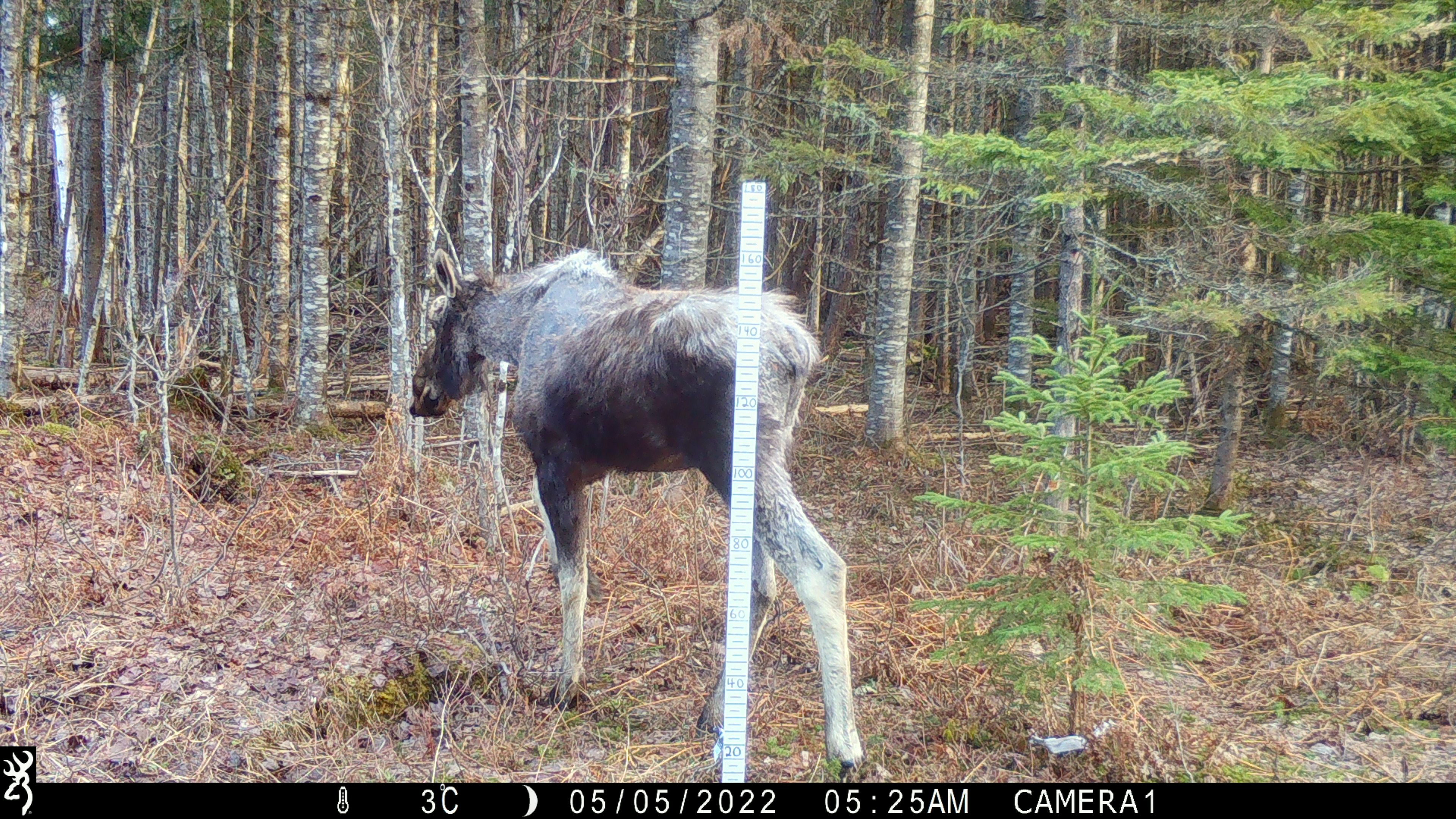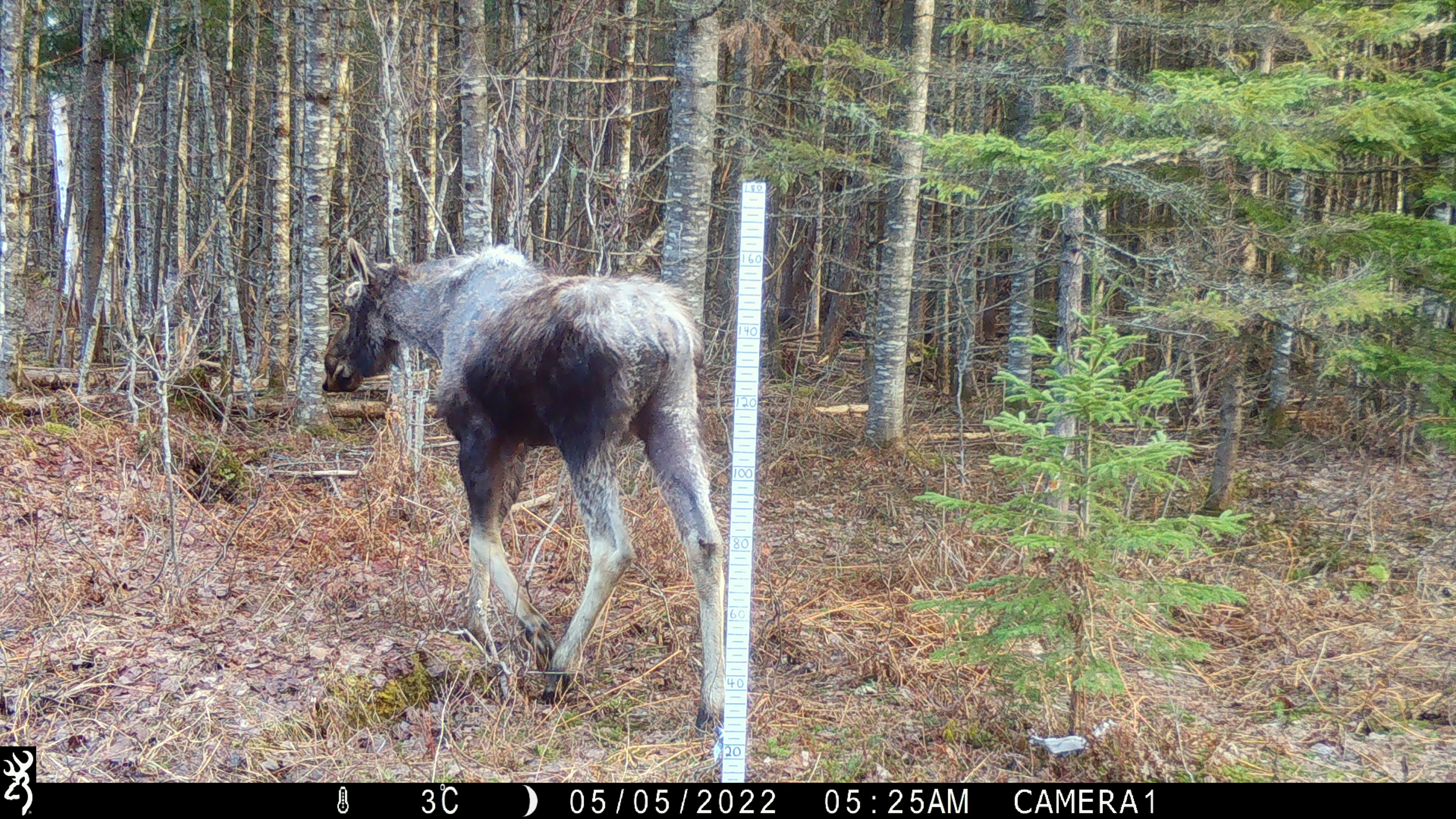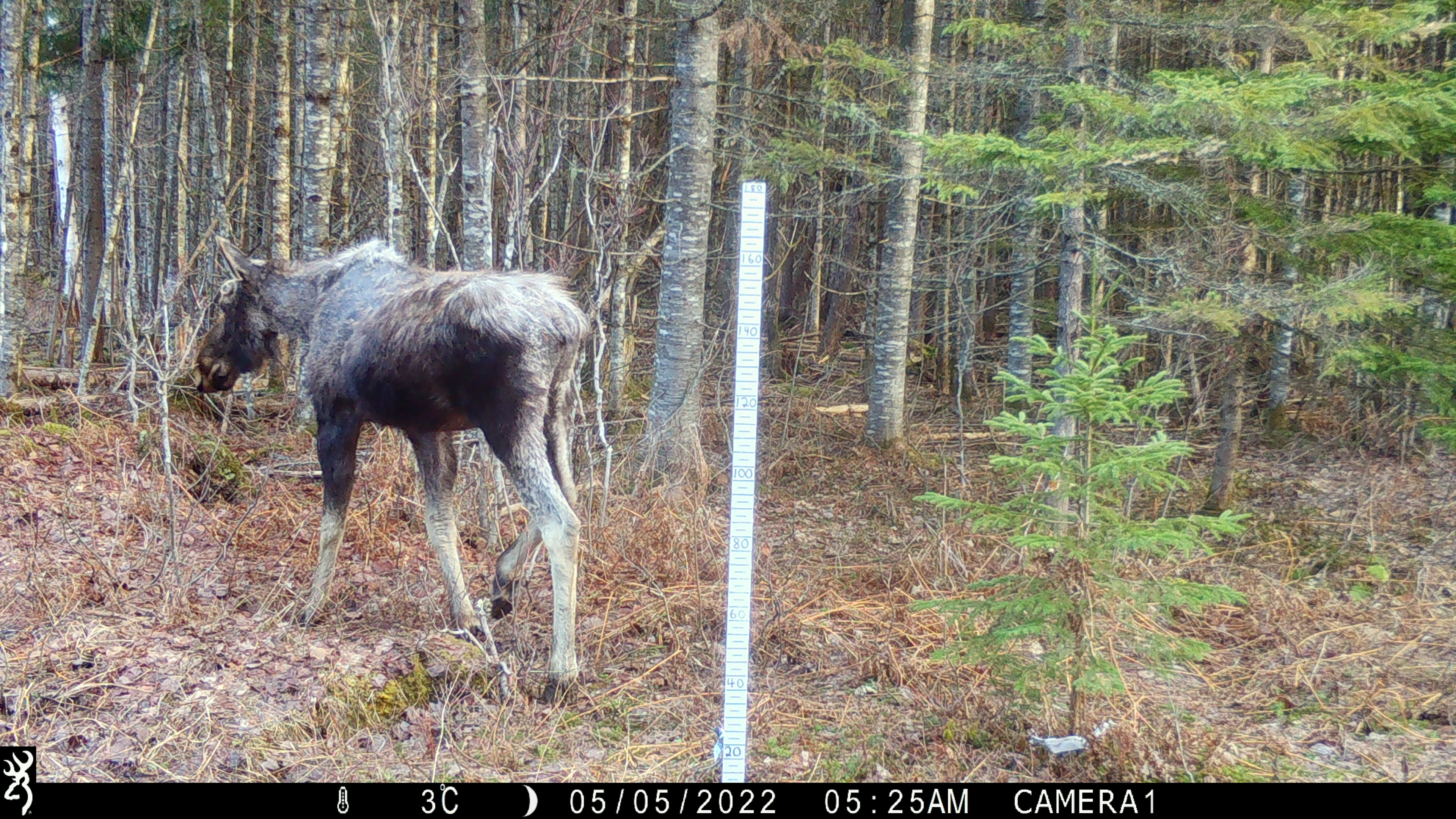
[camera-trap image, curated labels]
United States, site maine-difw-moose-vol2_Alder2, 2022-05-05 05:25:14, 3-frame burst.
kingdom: Animalia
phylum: Chordata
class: Mammalia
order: Artiodactyla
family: Cervidae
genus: Alces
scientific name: Alces alces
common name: moose